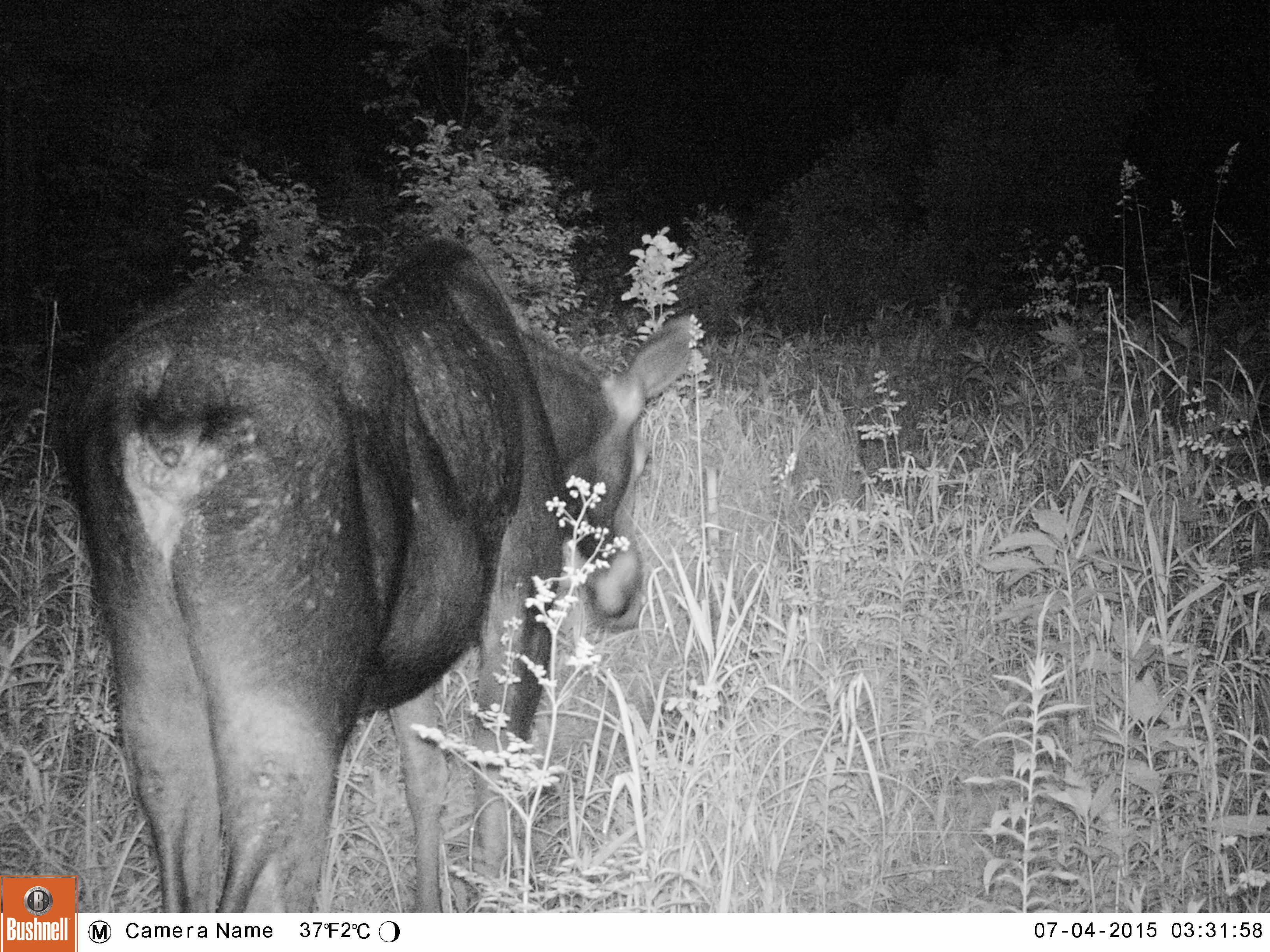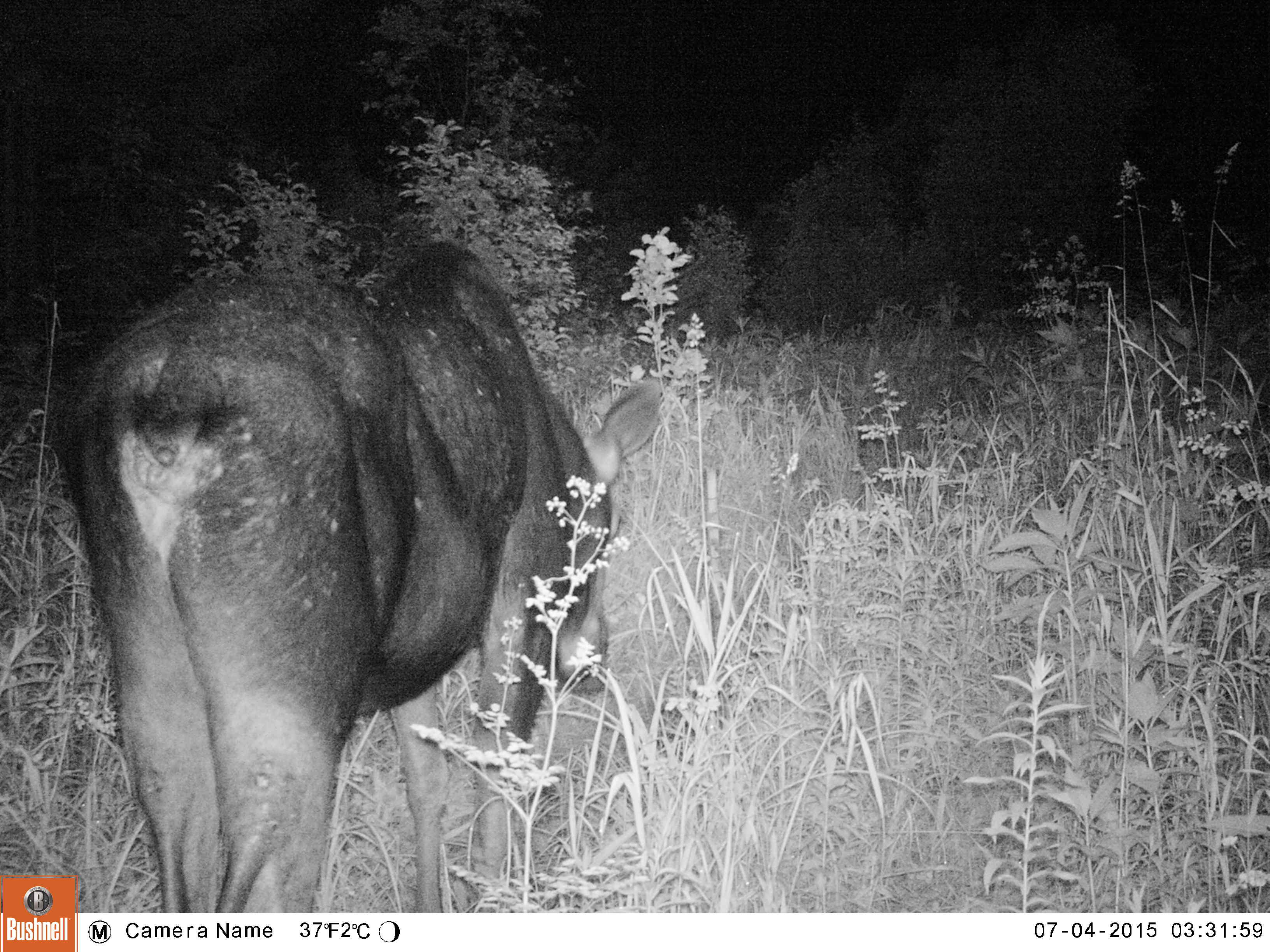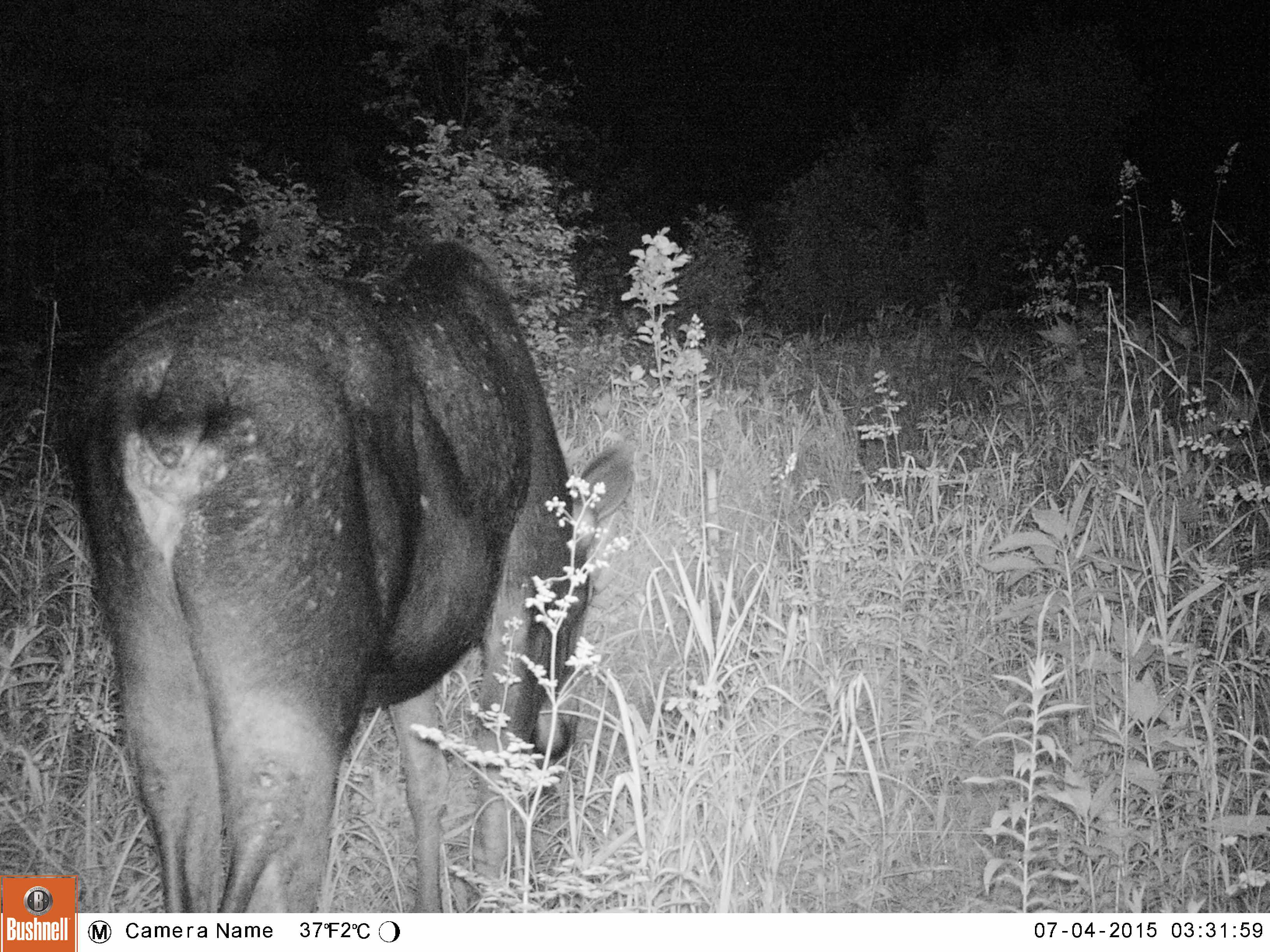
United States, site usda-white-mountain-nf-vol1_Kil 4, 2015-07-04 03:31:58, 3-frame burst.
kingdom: Animalia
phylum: Chordata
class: Mammalia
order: Artiodactyla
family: Cervidae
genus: Alces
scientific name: Alces alces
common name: moose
Moose (Alces alces).